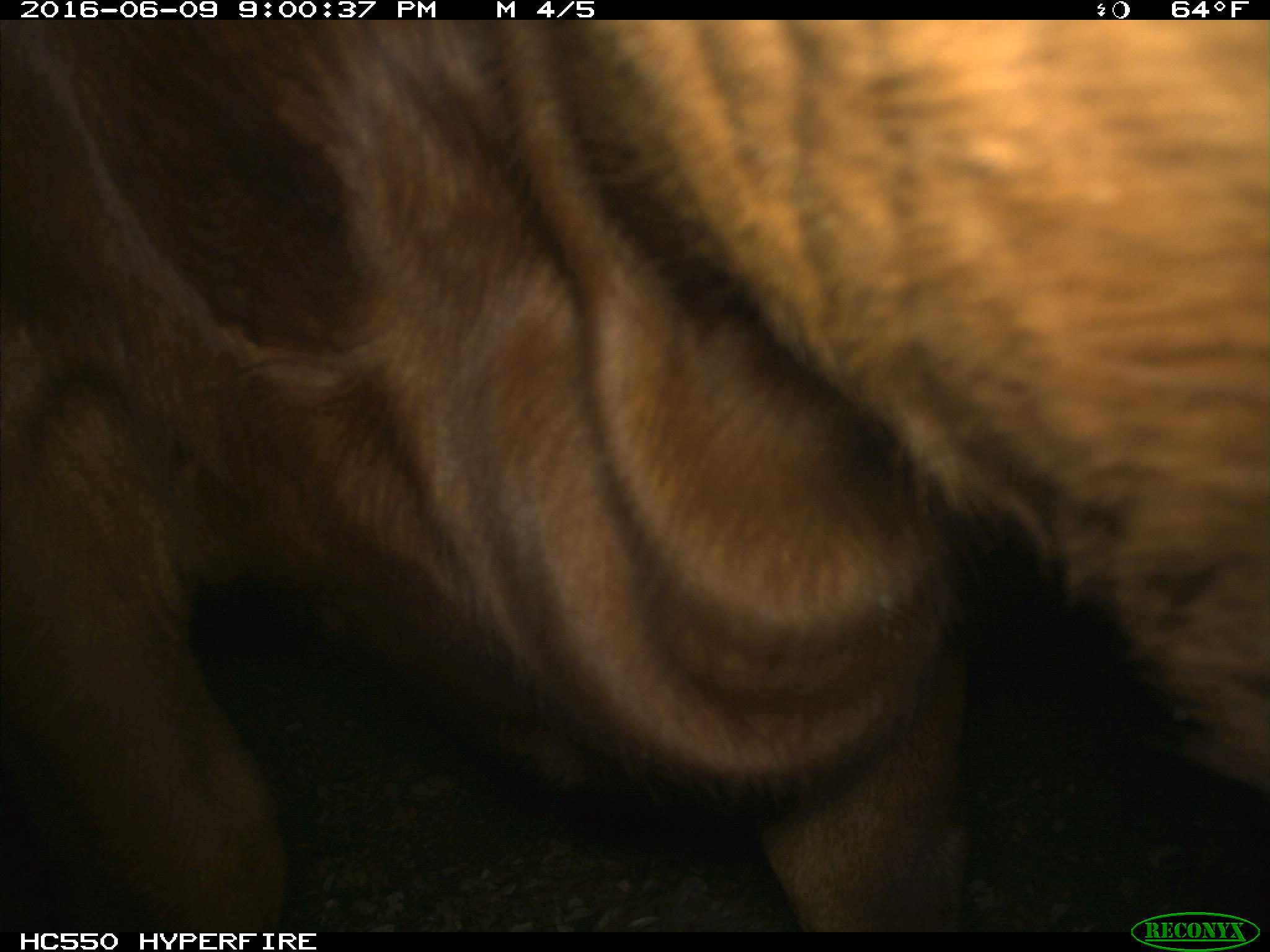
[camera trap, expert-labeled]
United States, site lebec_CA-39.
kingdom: Animalia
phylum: Chordata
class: Mammalia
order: Artiodactyla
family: Bovidae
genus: Bos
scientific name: Bos taurus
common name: domestic cow